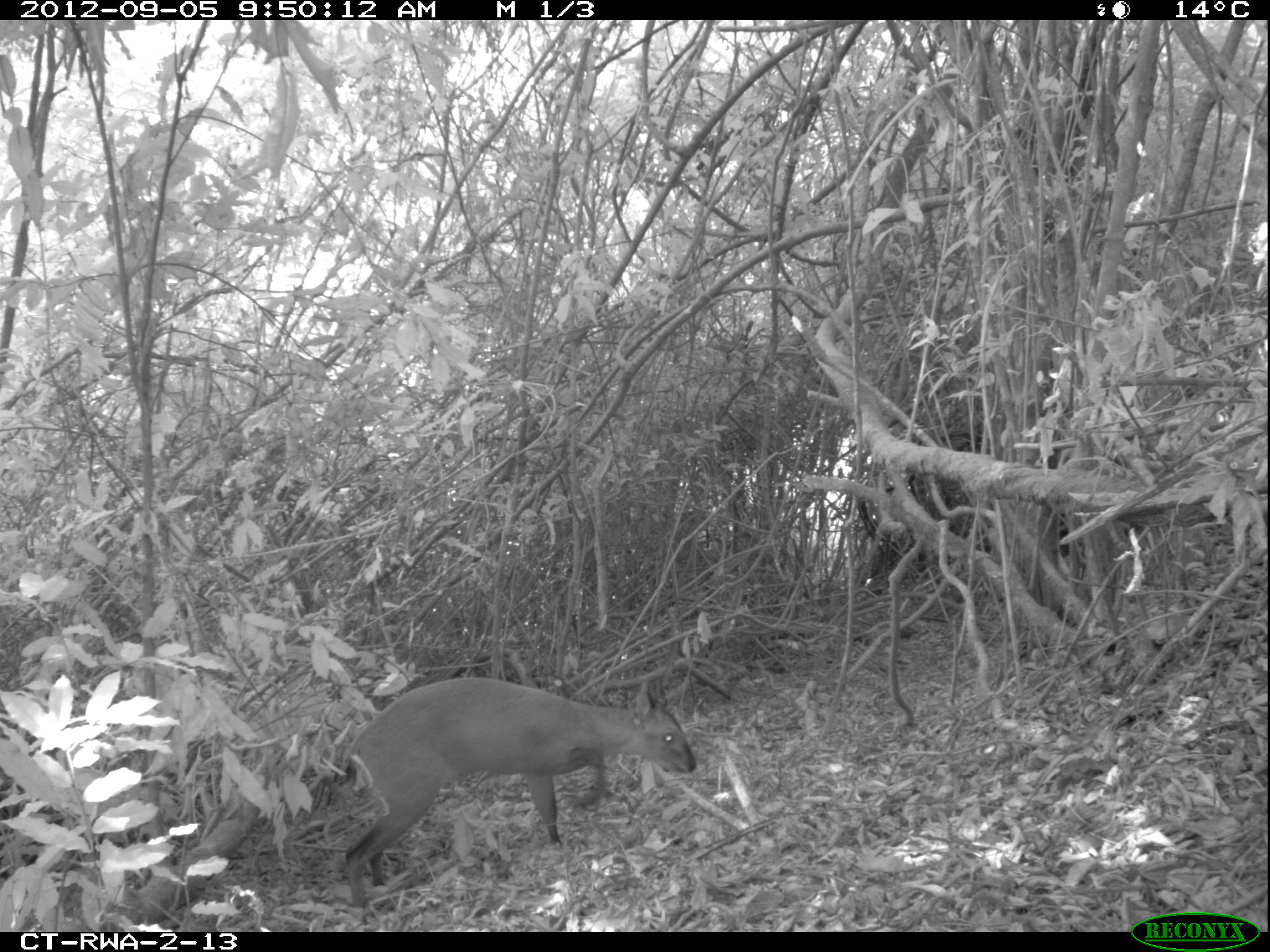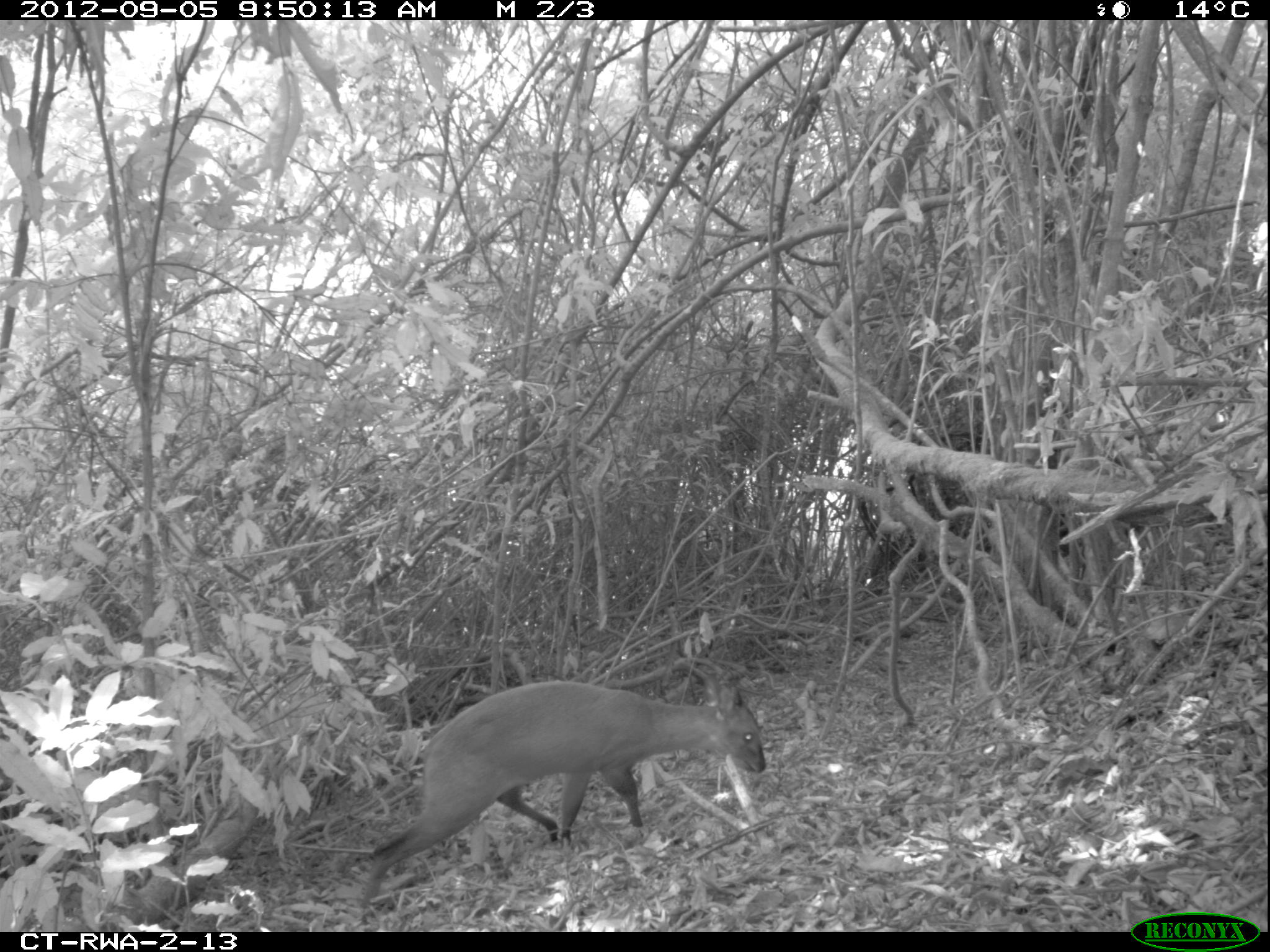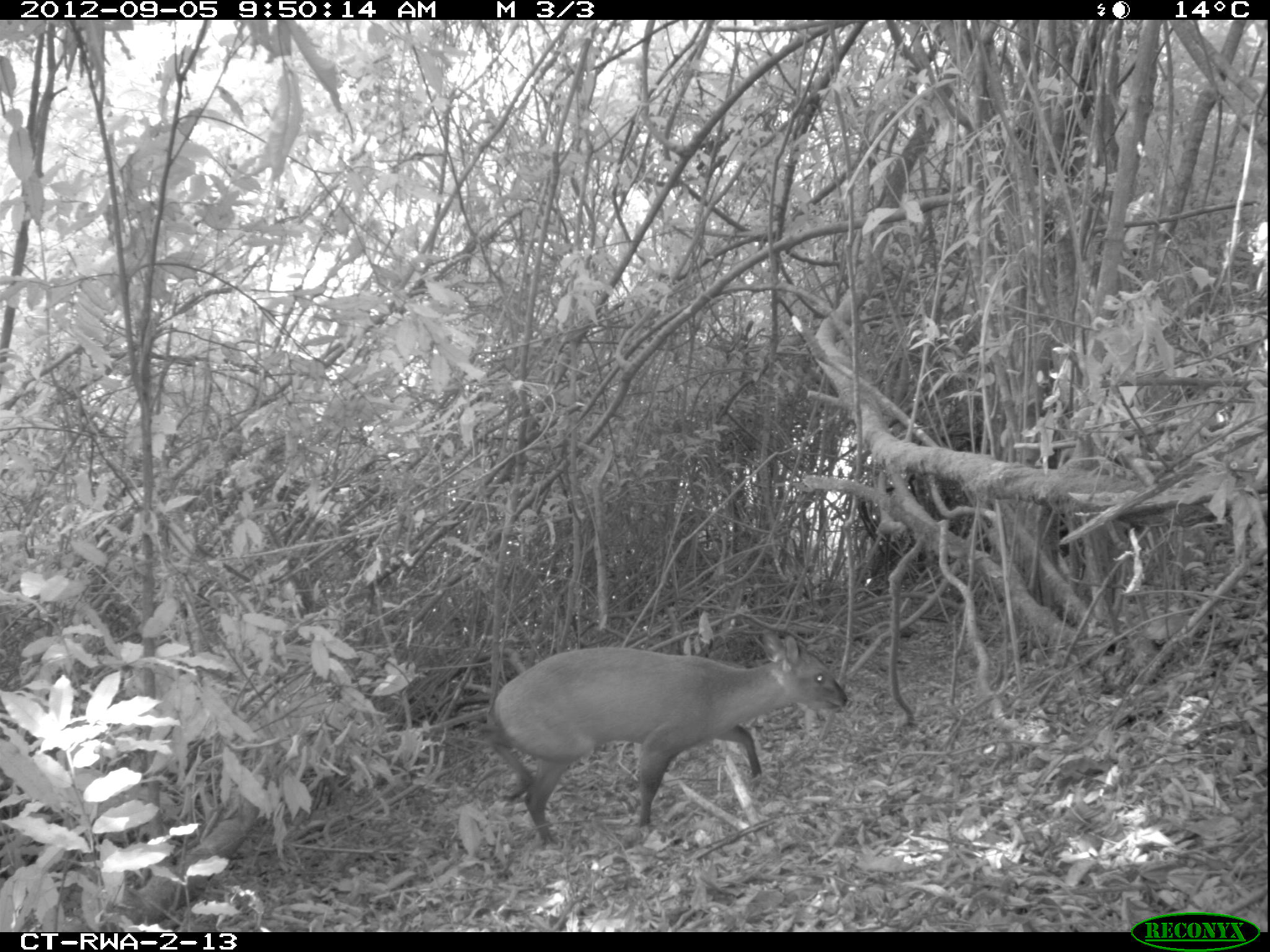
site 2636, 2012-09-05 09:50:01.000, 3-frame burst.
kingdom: Animalia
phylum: Chordata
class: Mammalia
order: Artiodactyla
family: Bovidae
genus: Cephalophus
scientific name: Cephalophus nigrifrons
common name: black-fronted duiker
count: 1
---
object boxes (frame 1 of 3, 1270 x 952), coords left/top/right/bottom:
cephalophus nigrifrons: 345/677/696/909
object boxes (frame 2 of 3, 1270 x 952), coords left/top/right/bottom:
cephalophus nigrifrons: 359/676/764/910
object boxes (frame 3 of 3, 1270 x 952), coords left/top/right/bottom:
cephalophus nigrifrons: 485/628/847/844